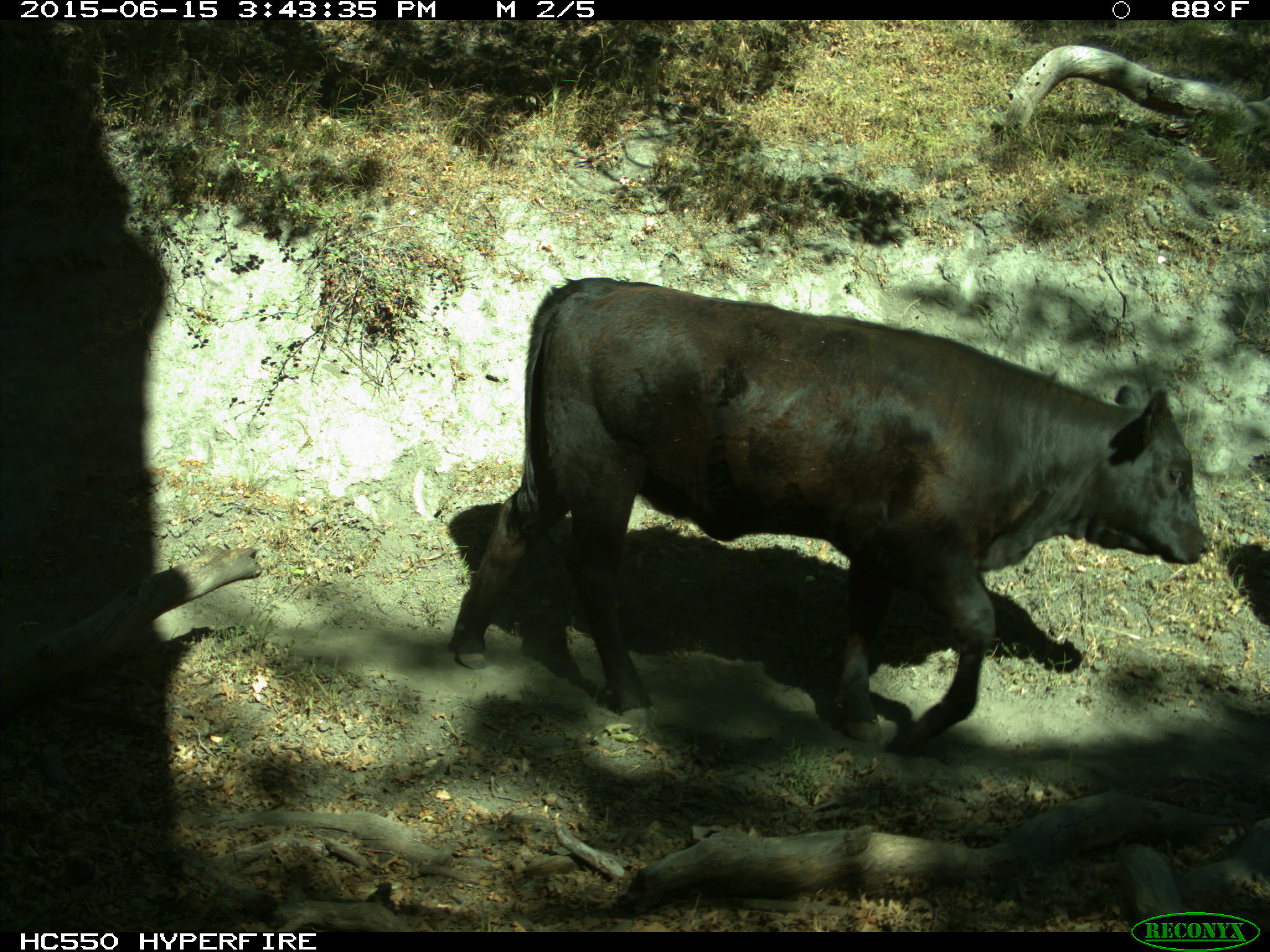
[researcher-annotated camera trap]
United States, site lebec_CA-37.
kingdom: Animalia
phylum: Chordata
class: Mammalia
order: Artiodactyla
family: Bovidae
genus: Bos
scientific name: Bos taurus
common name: domestic cow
Bos taurus (domestic cow).